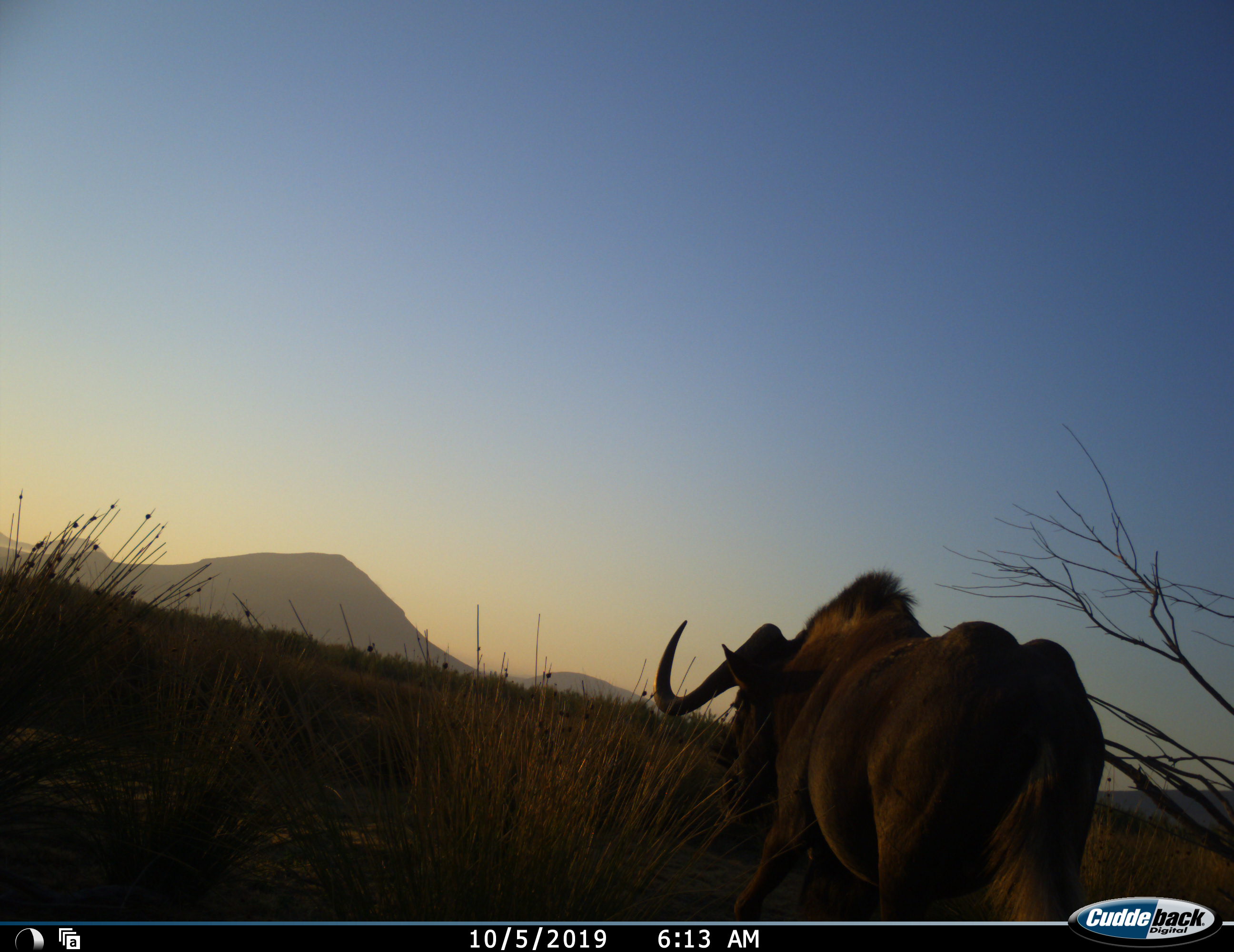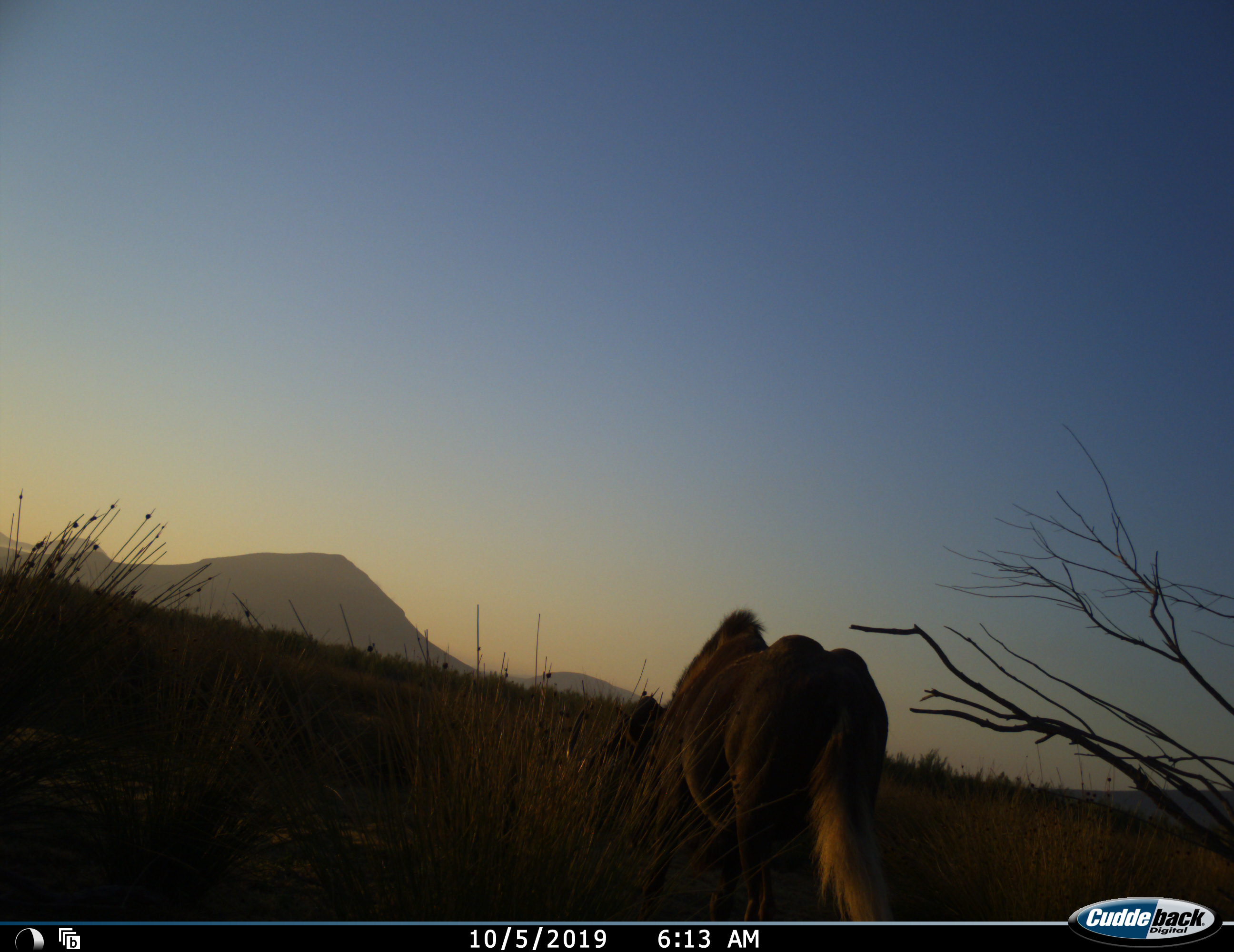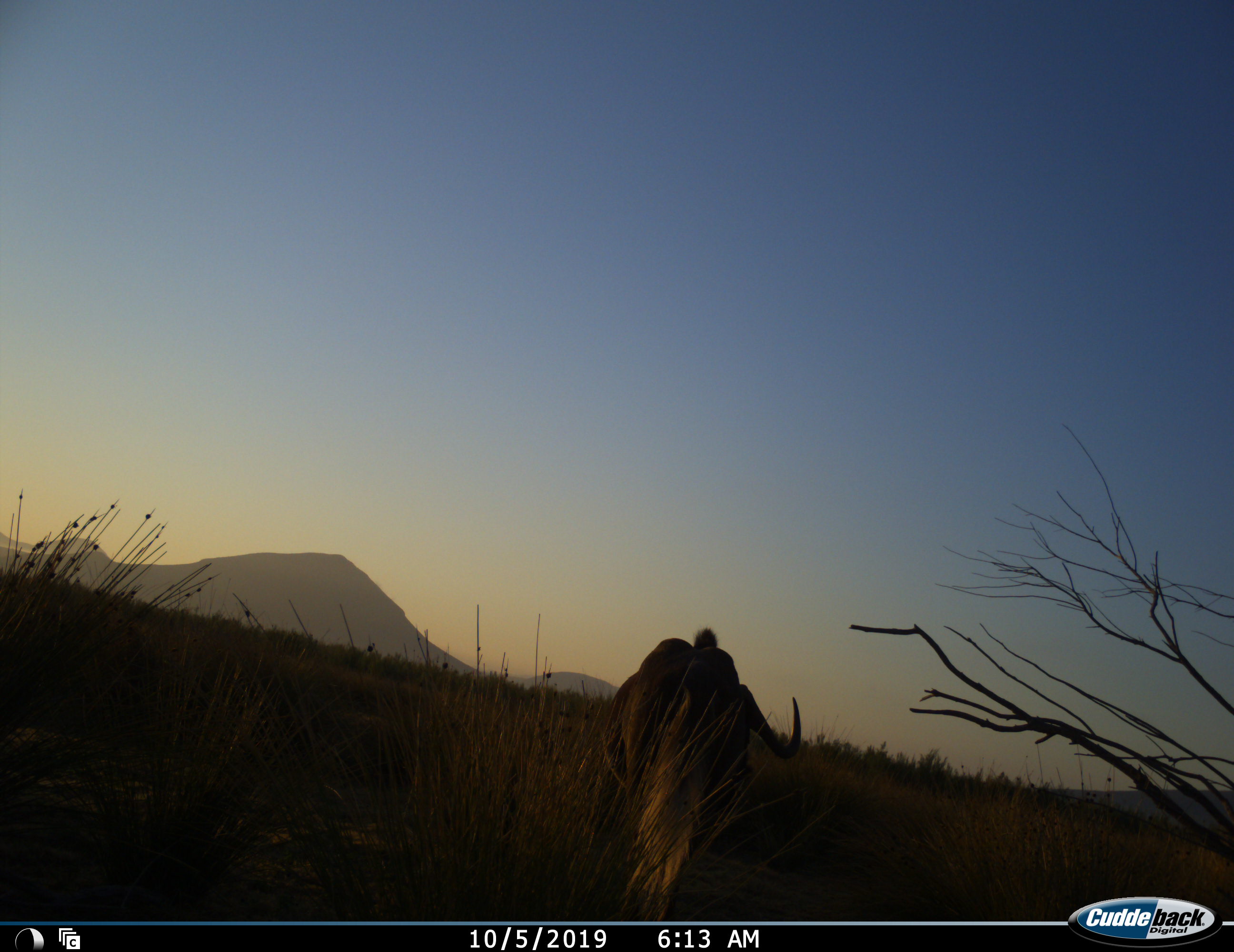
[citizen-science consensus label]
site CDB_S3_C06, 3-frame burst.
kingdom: Animalia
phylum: Chordata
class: Mammalia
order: Artiodactyla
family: Bovidae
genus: Connochaetes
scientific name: Connochaetes gnou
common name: black wildebeest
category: wildebeestblack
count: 1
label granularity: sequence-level